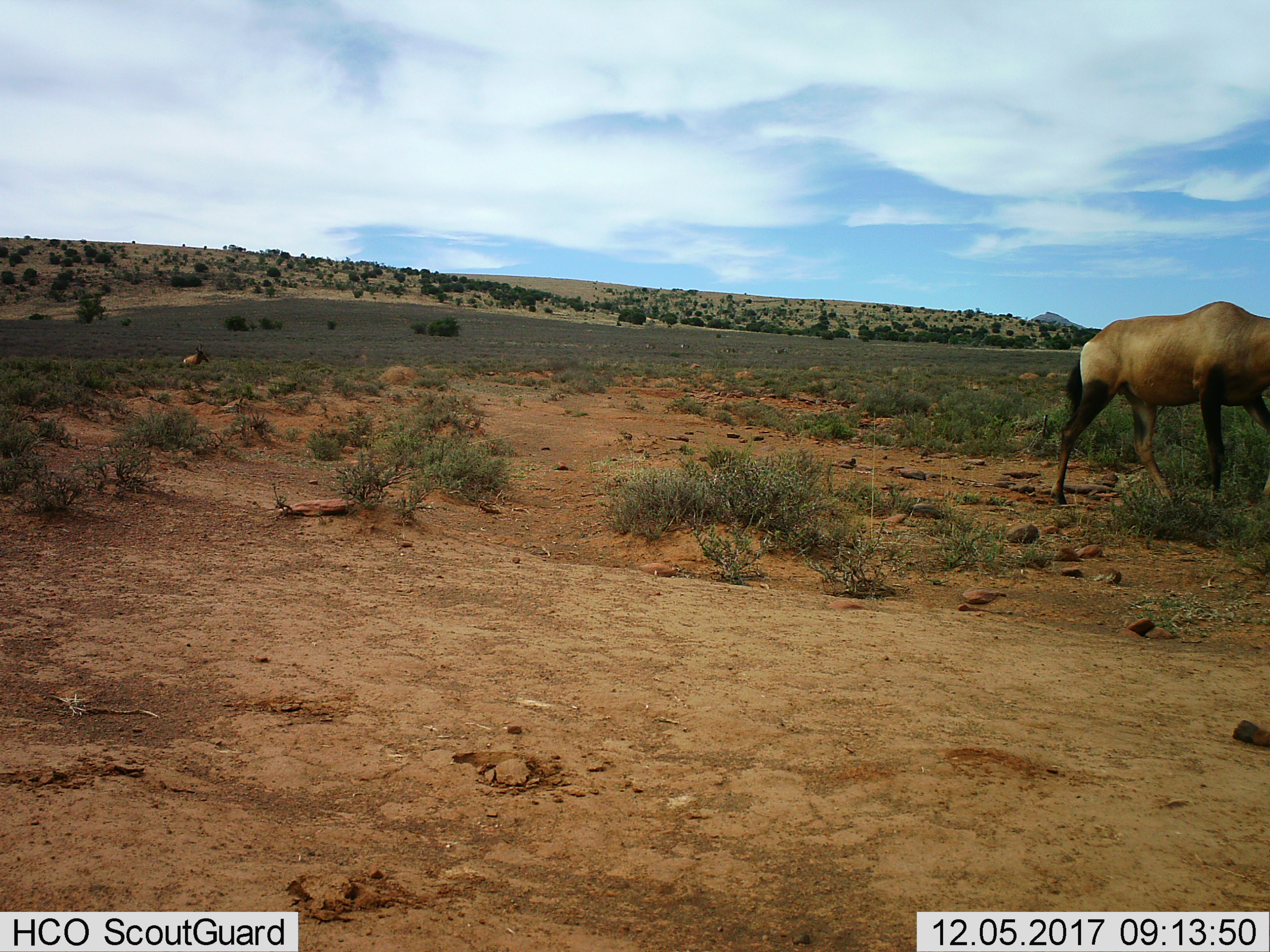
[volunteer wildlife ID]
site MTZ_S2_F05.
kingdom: Animalia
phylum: Chordata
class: Mammalia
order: Artiodactyla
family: Bovidae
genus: Alcelaphus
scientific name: Alcelaphus buselaphus caama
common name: red hartebeest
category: hartebeestred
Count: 2.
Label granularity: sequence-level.